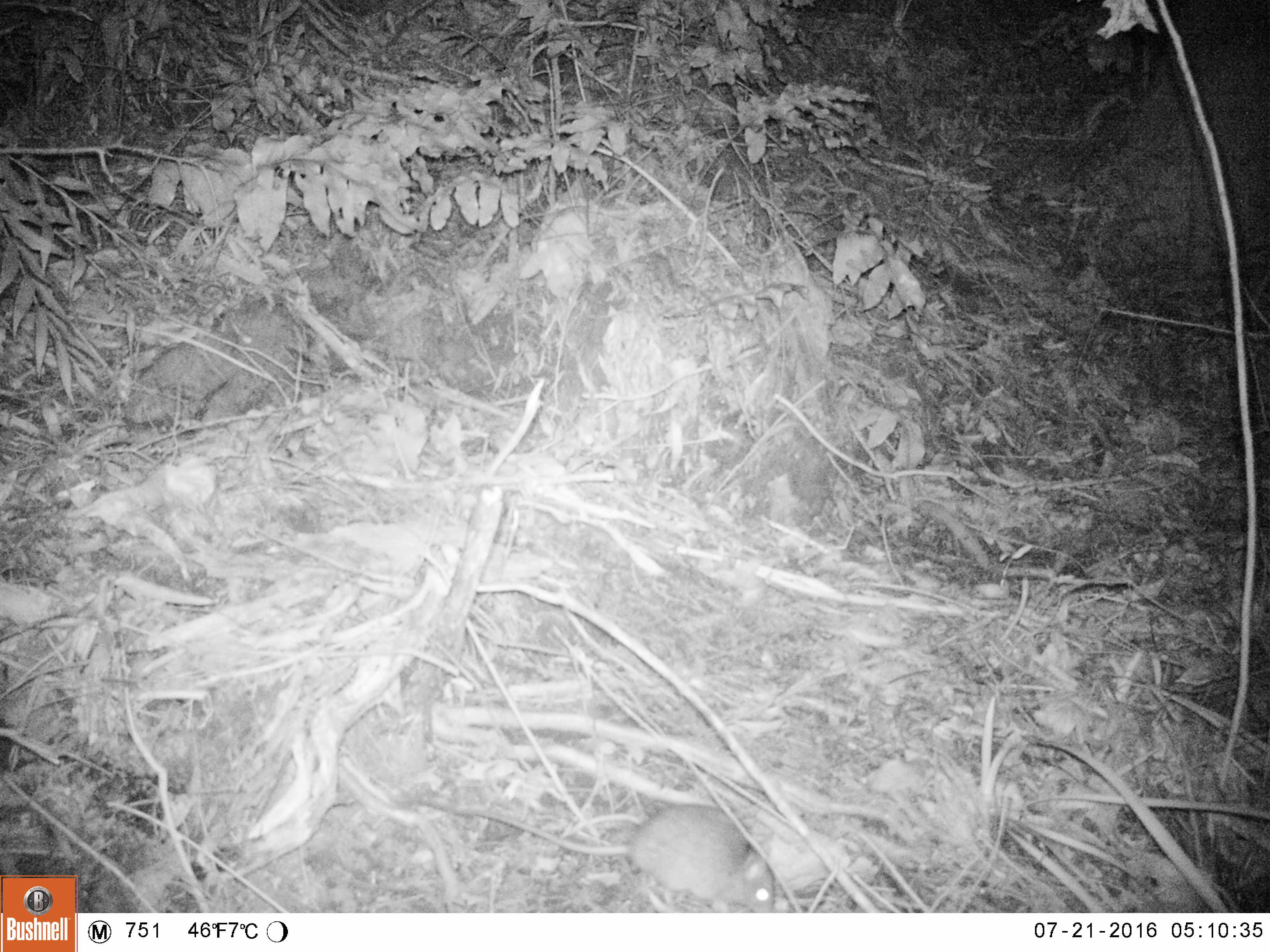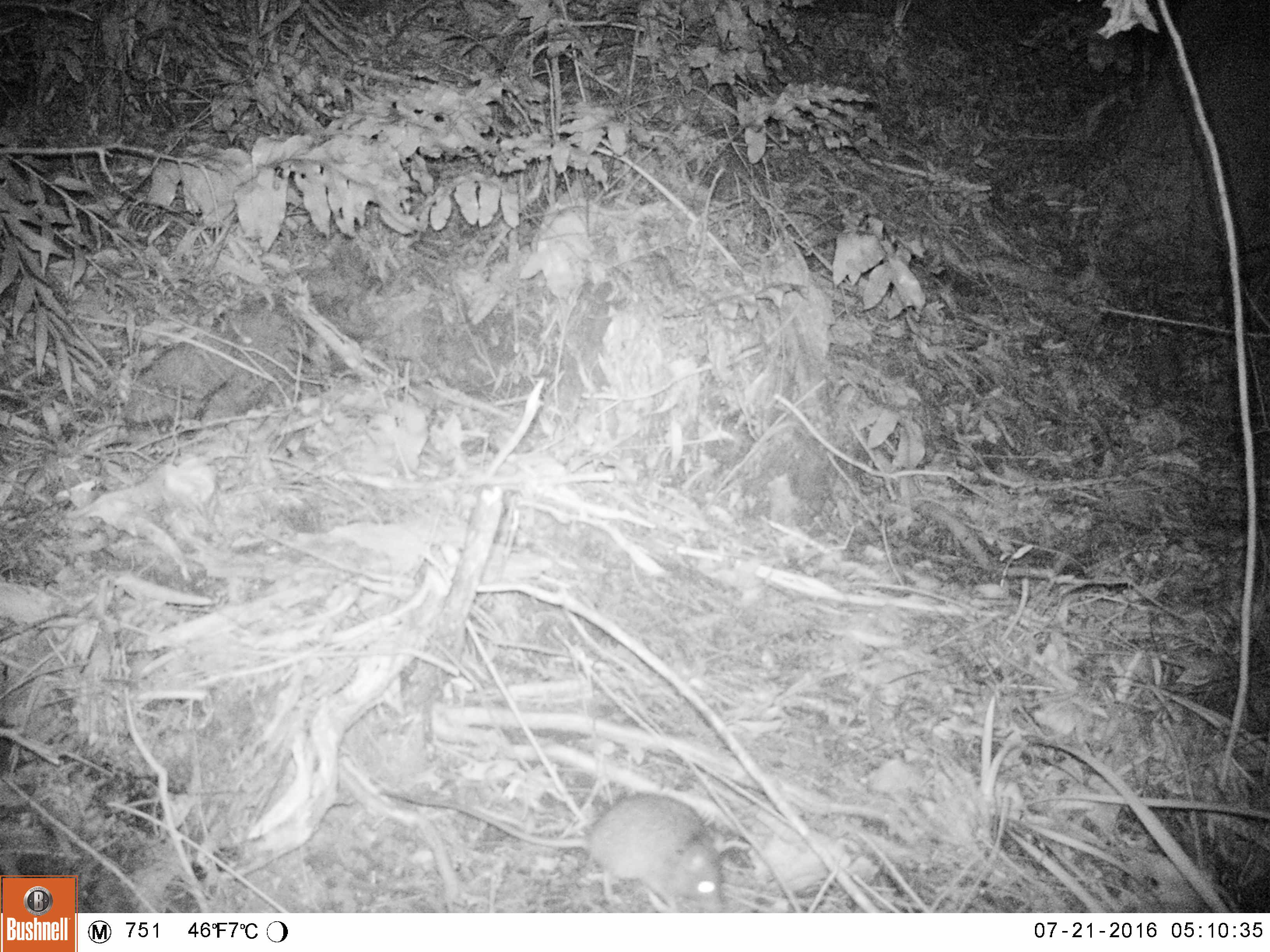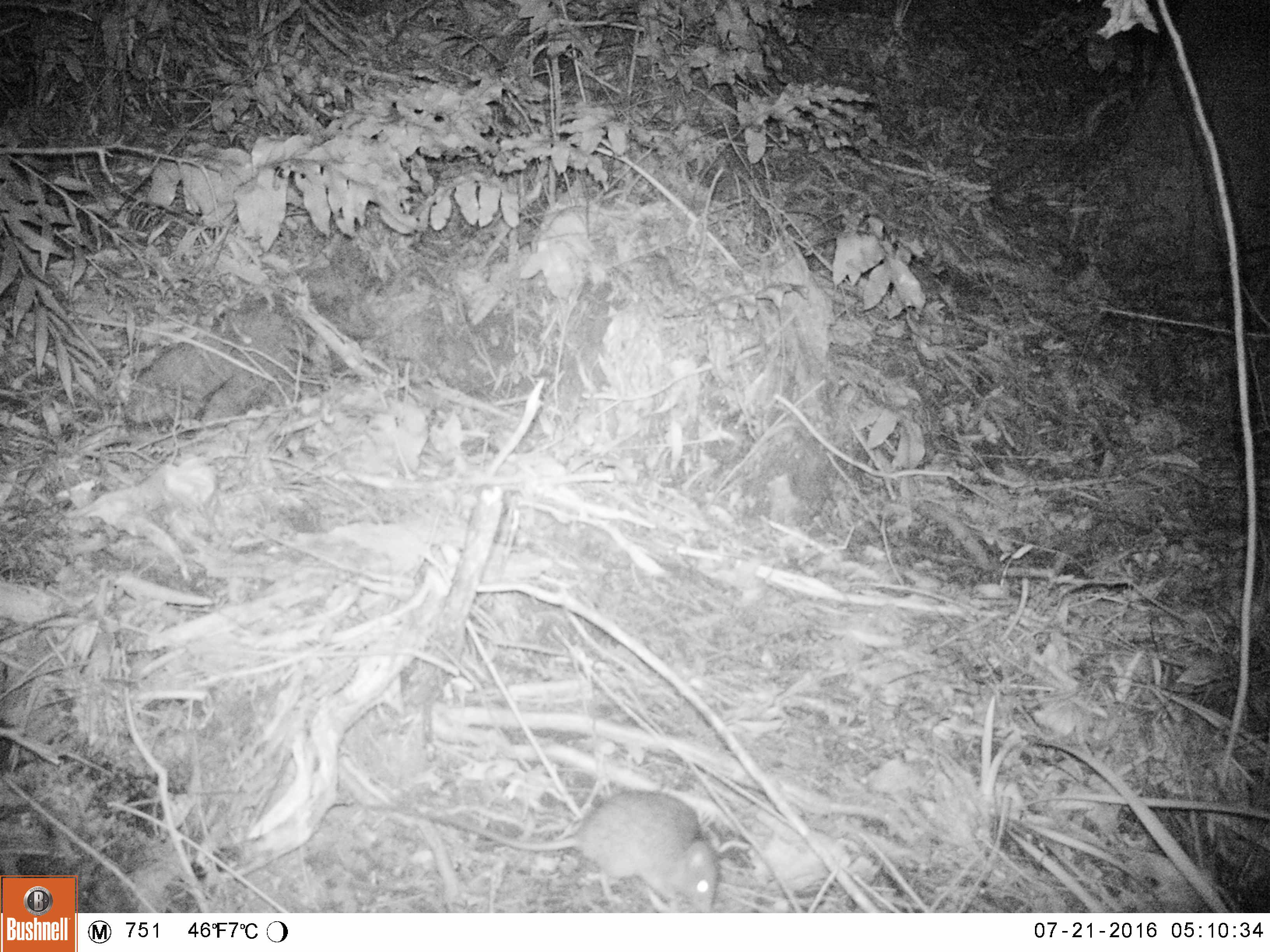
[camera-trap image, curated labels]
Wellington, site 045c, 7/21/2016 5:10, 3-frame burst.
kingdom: Animalia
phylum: Chordata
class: Mammalia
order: Rodentia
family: Muridae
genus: Rattus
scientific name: Rattus rattus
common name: ship rat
Ship rat (Rattus rattus).